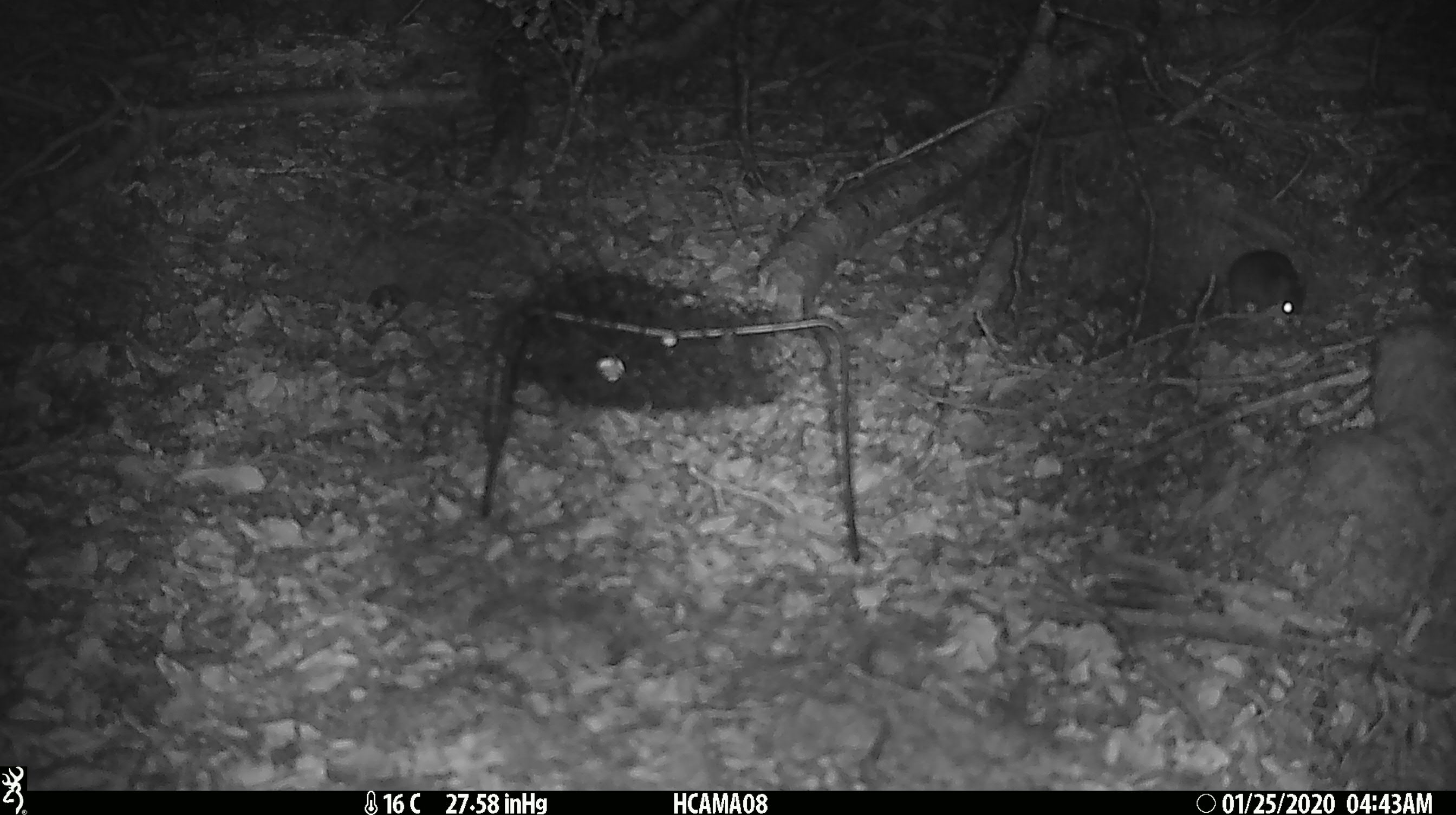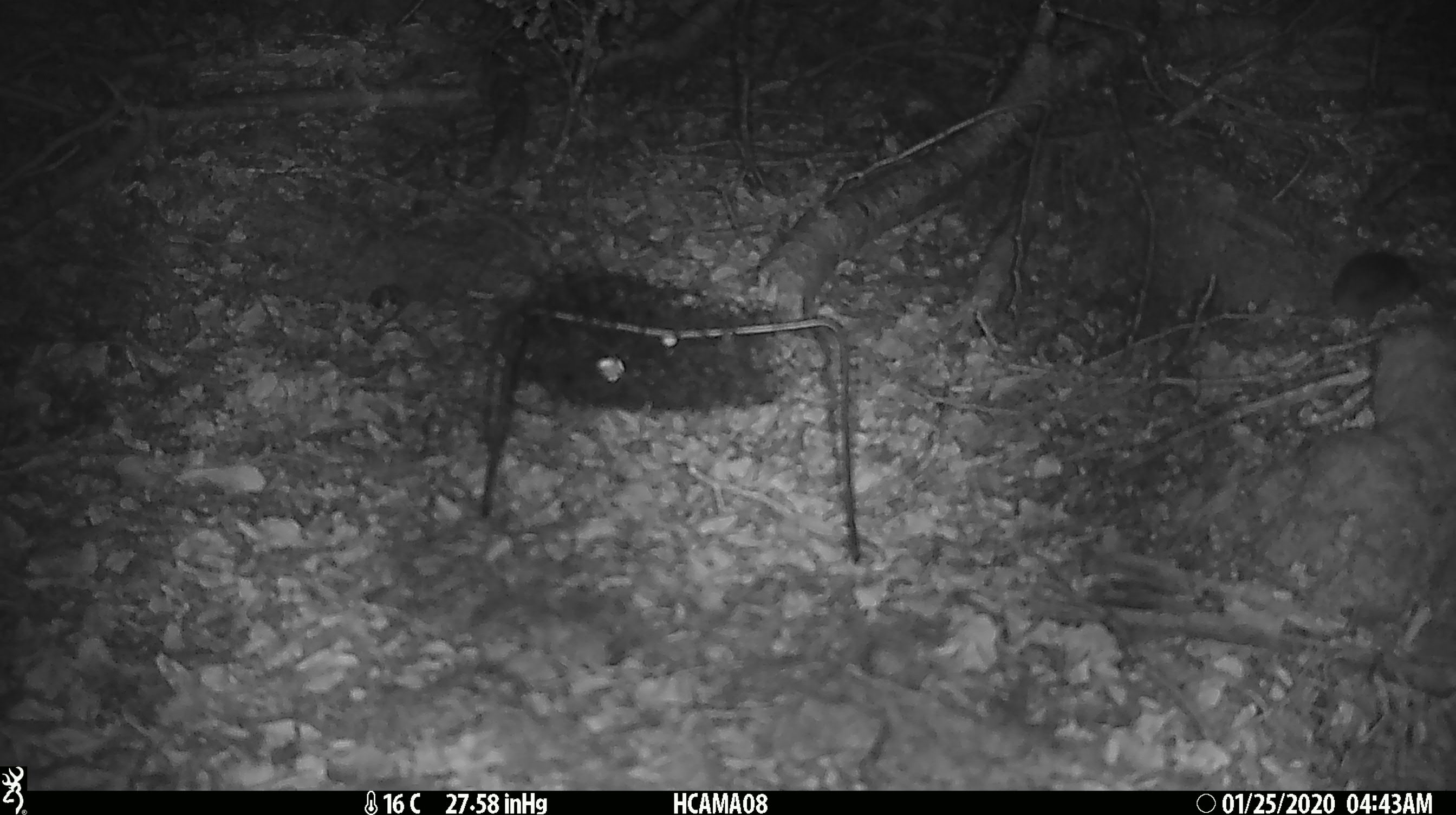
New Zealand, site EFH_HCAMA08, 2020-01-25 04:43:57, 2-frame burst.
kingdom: Animalia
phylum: Chordata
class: Mammalia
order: Rodentia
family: Muridae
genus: Mus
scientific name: Mus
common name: mouse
Mouse (Mus).